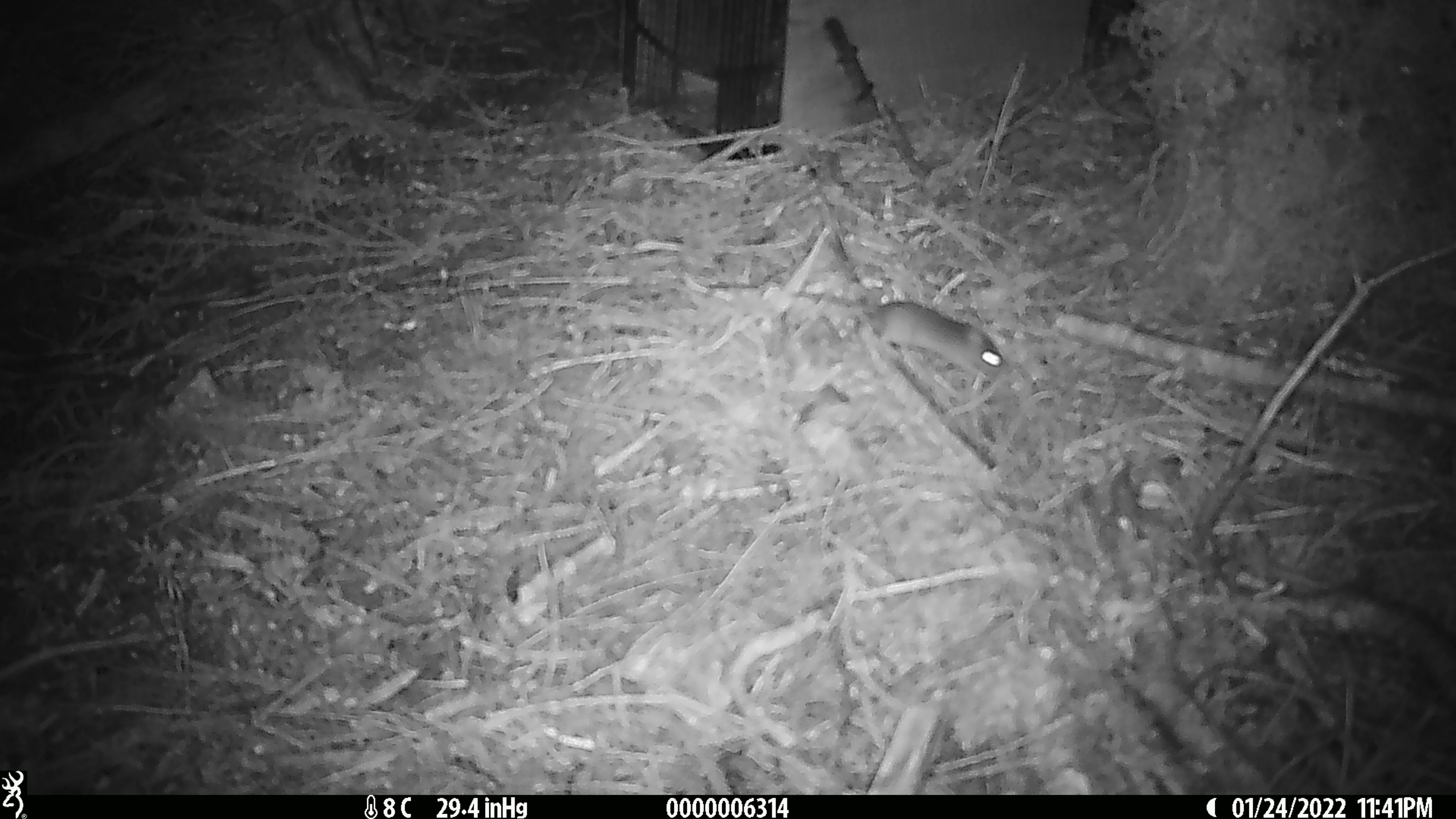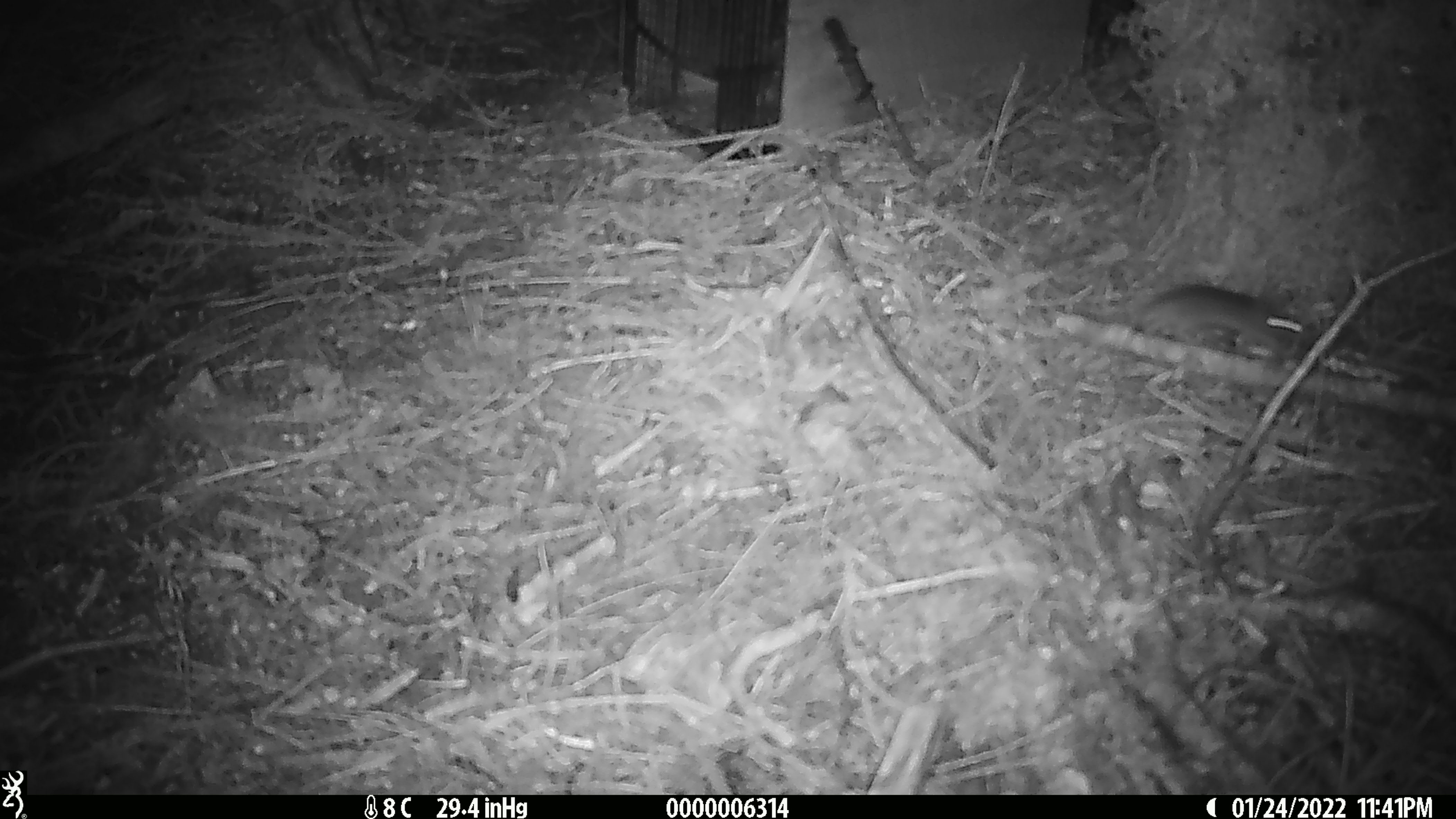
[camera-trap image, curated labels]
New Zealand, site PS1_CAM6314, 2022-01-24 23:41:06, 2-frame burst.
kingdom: Animalia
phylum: Chordata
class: Mammalia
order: Rodentia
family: Muridae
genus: Mus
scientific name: Mus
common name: mouse